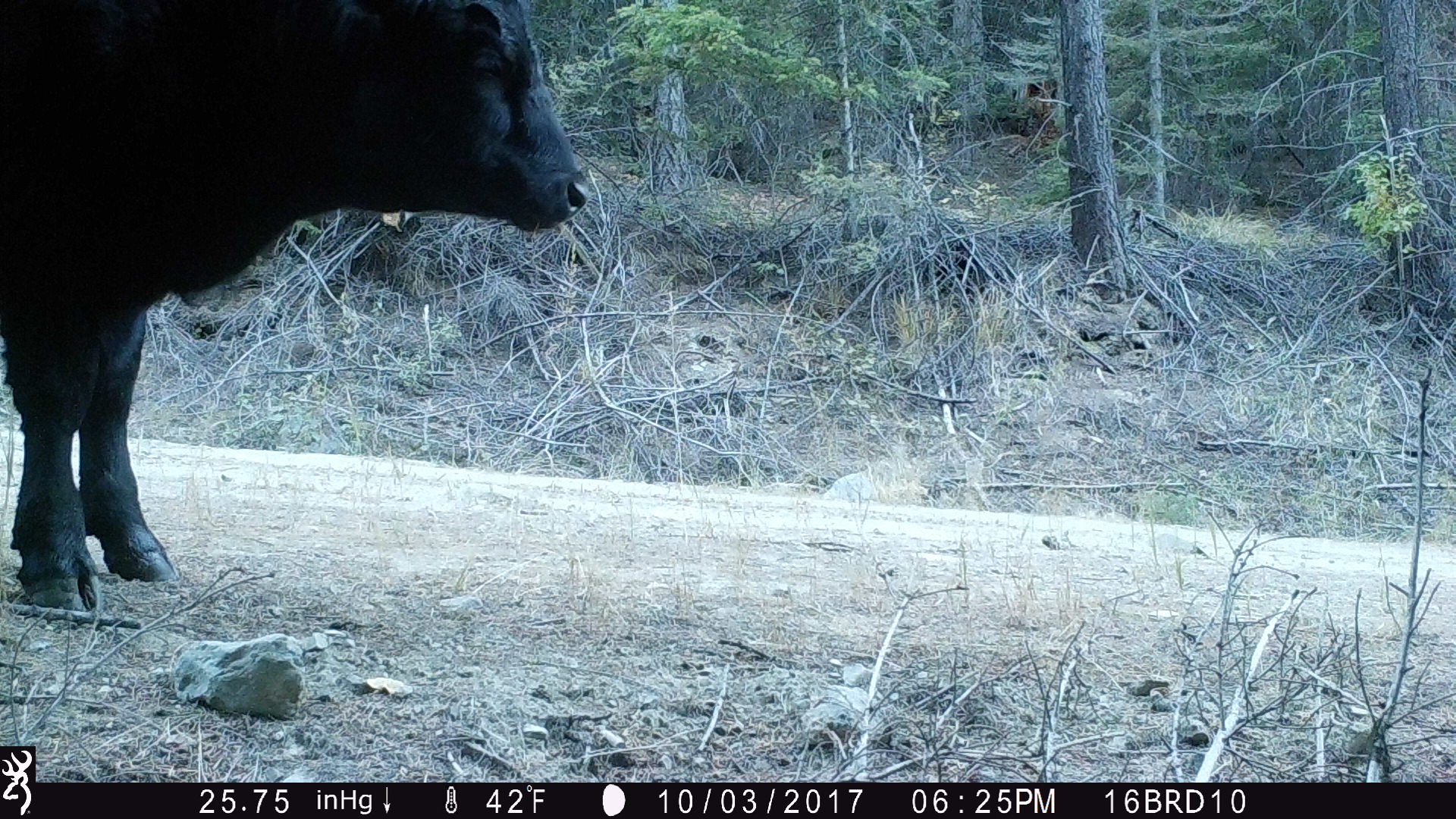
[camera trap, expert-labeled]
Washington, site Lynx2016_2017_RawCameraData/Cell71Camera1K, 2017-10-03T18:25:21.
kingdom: Animalia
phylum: Chordata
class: Mammalia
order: Artiodactyla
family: Bovidae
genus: Bos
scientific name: Bos taurus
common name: domestic cattle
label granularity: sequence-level